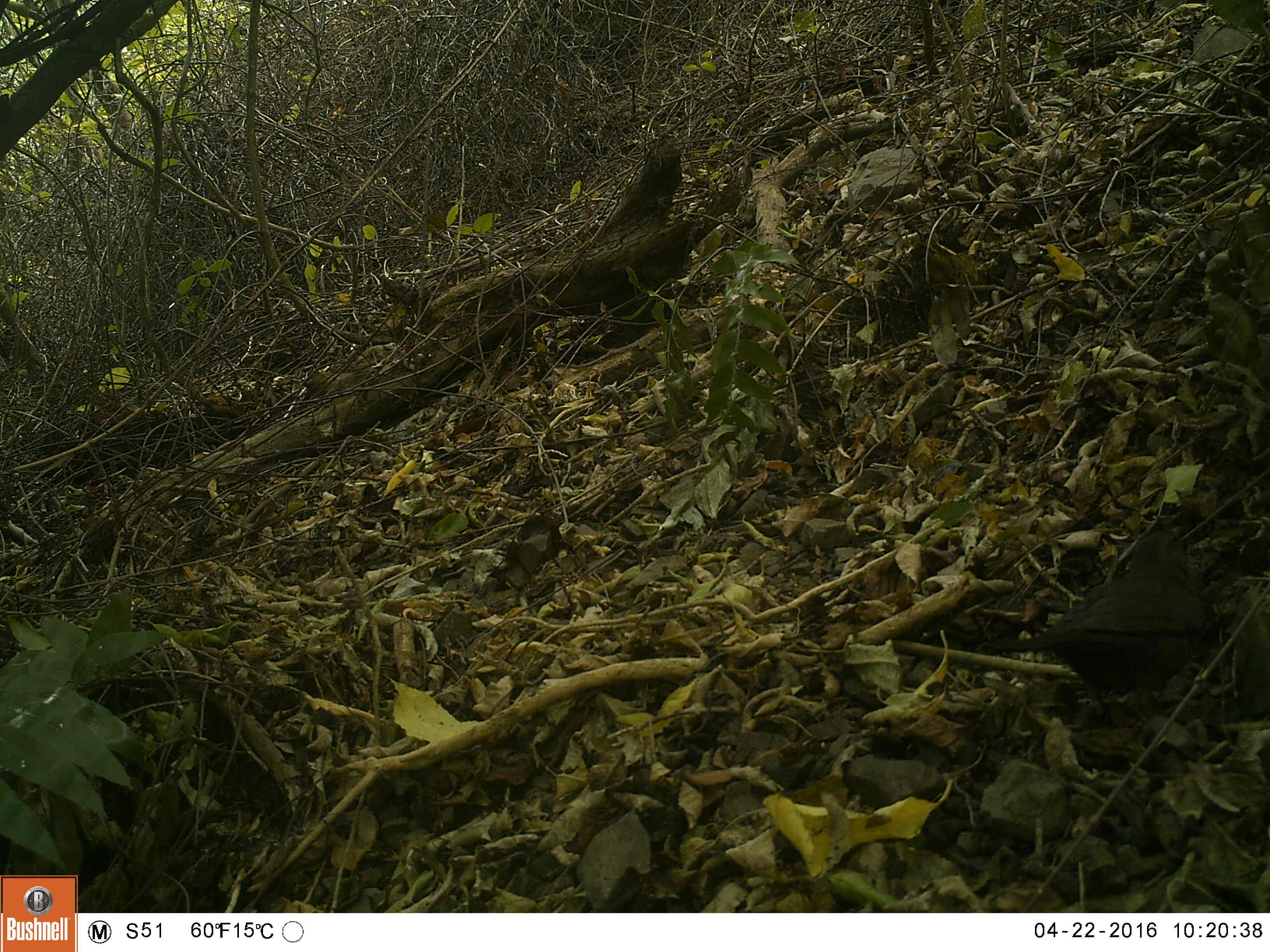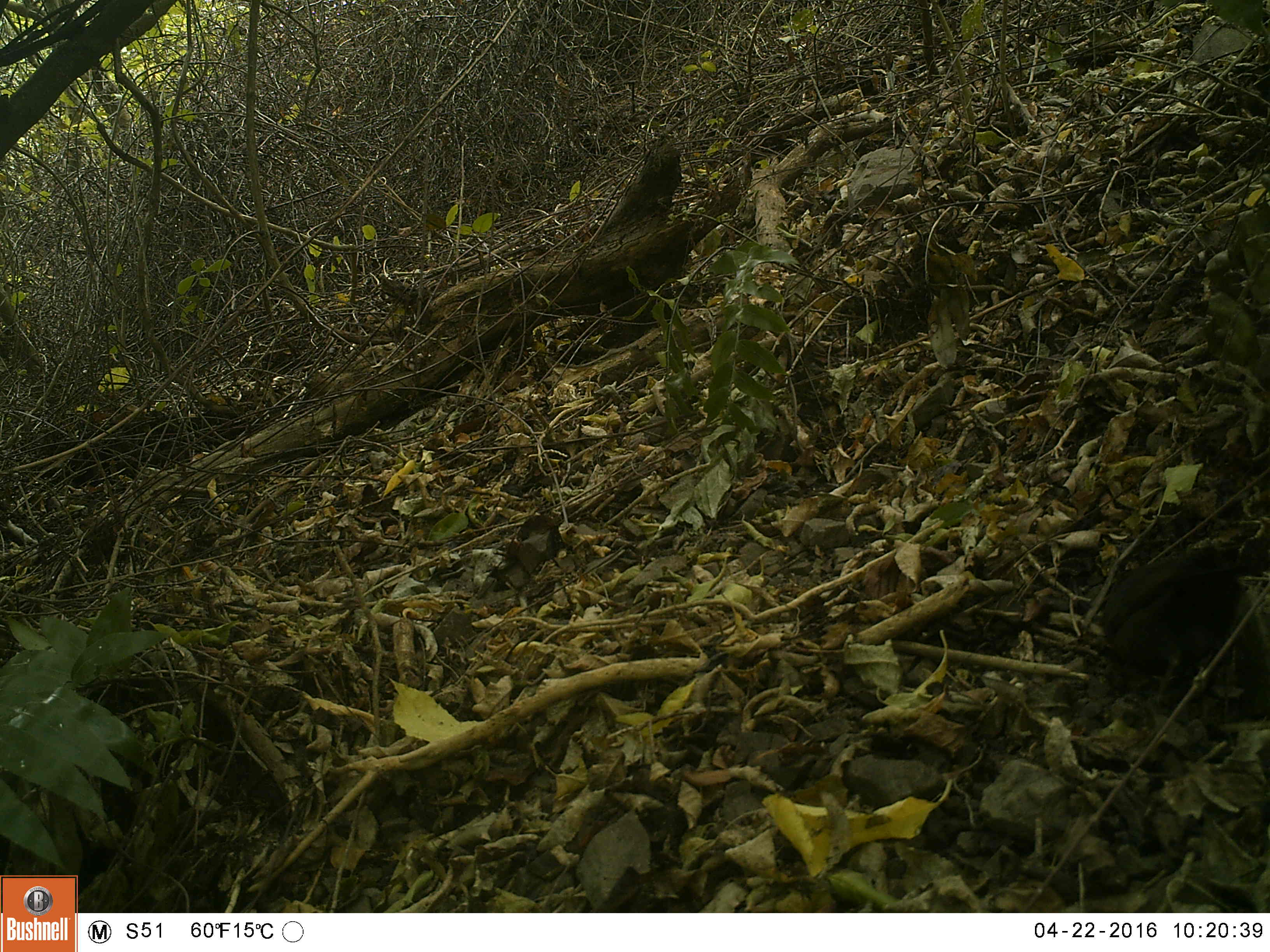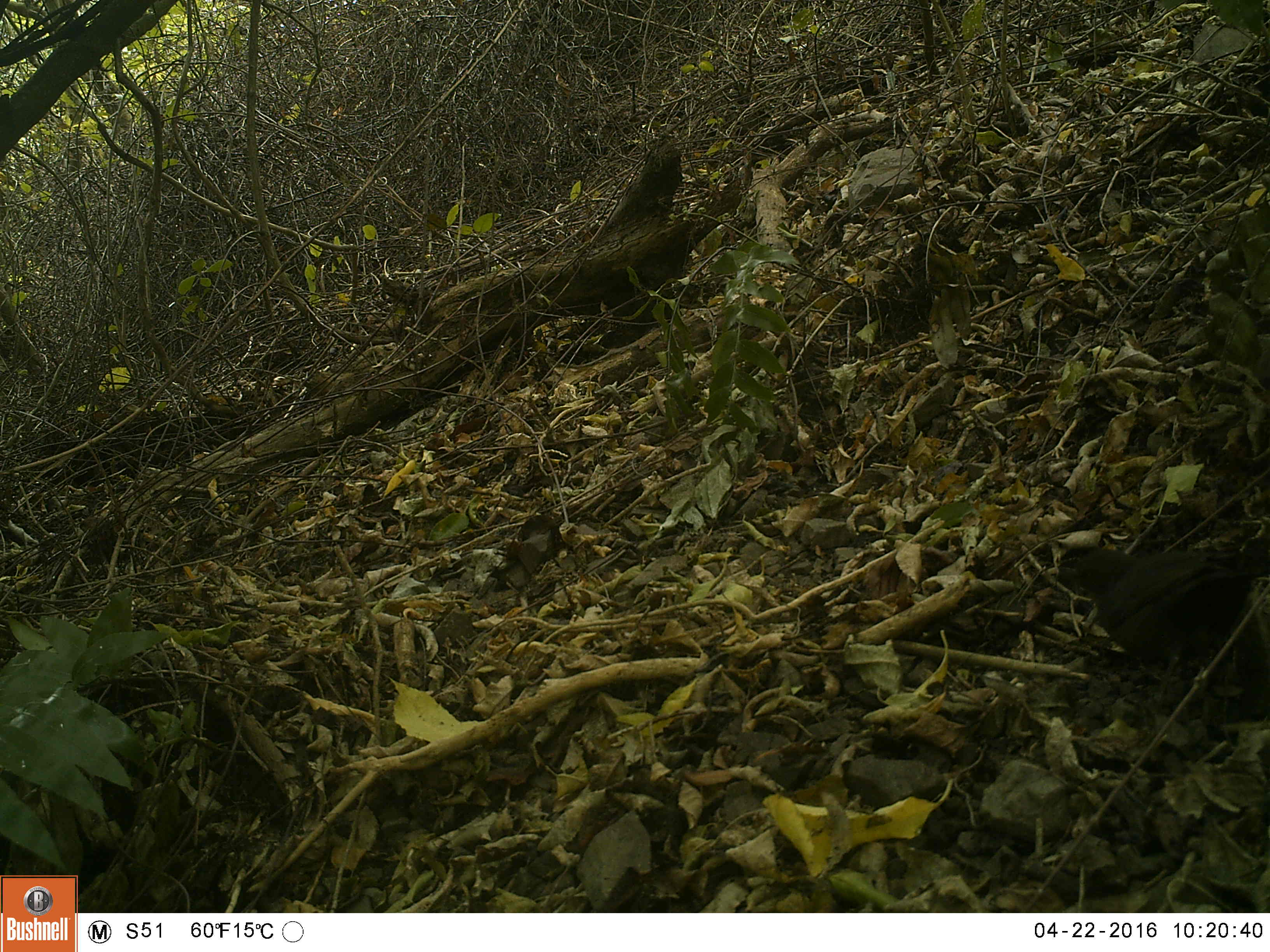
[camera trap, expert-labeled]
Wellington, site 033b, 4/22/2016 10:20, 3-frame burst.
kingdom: Animalia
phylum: Chordata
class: Aves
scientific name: Aves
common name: bird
Bird (Aves).